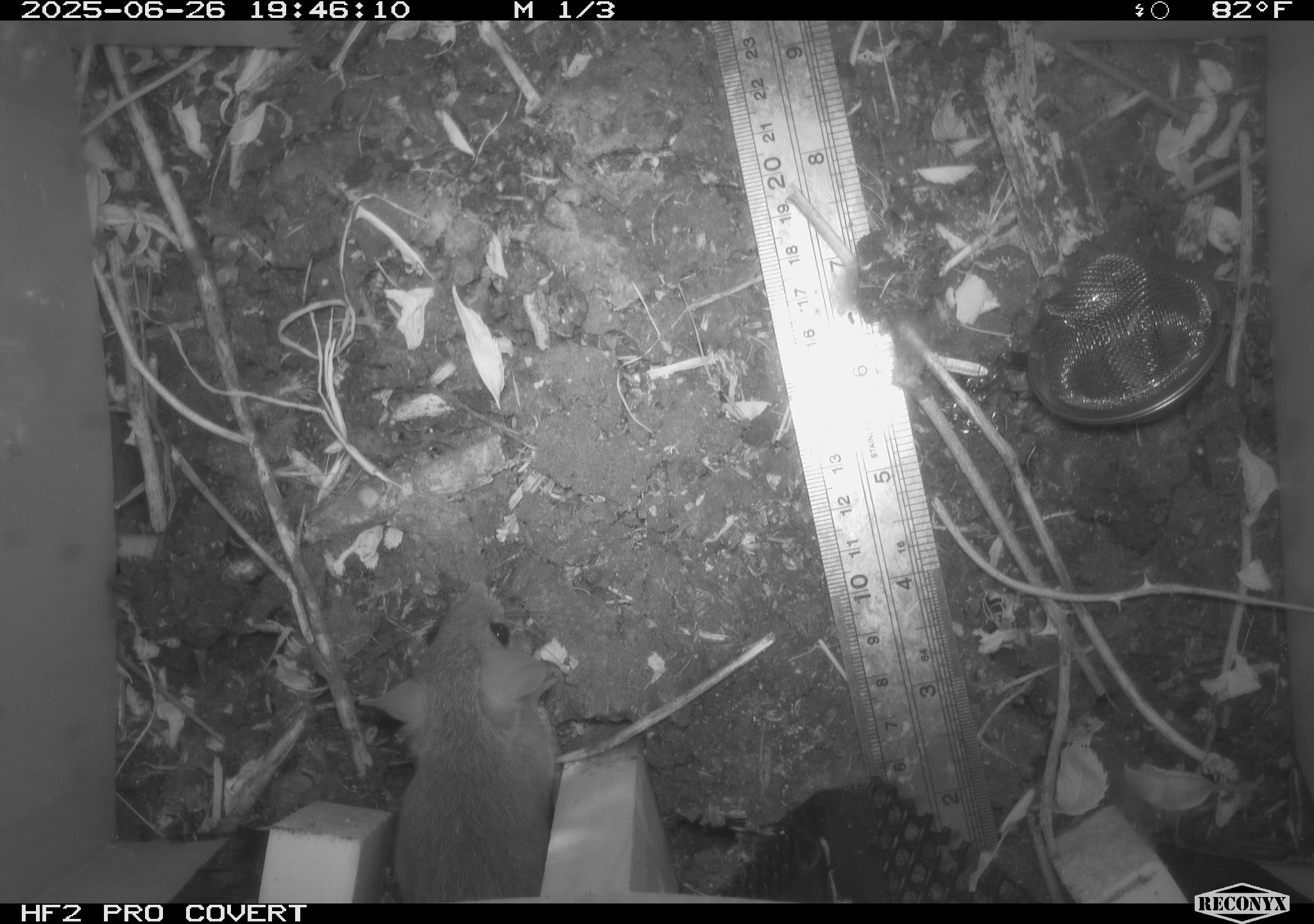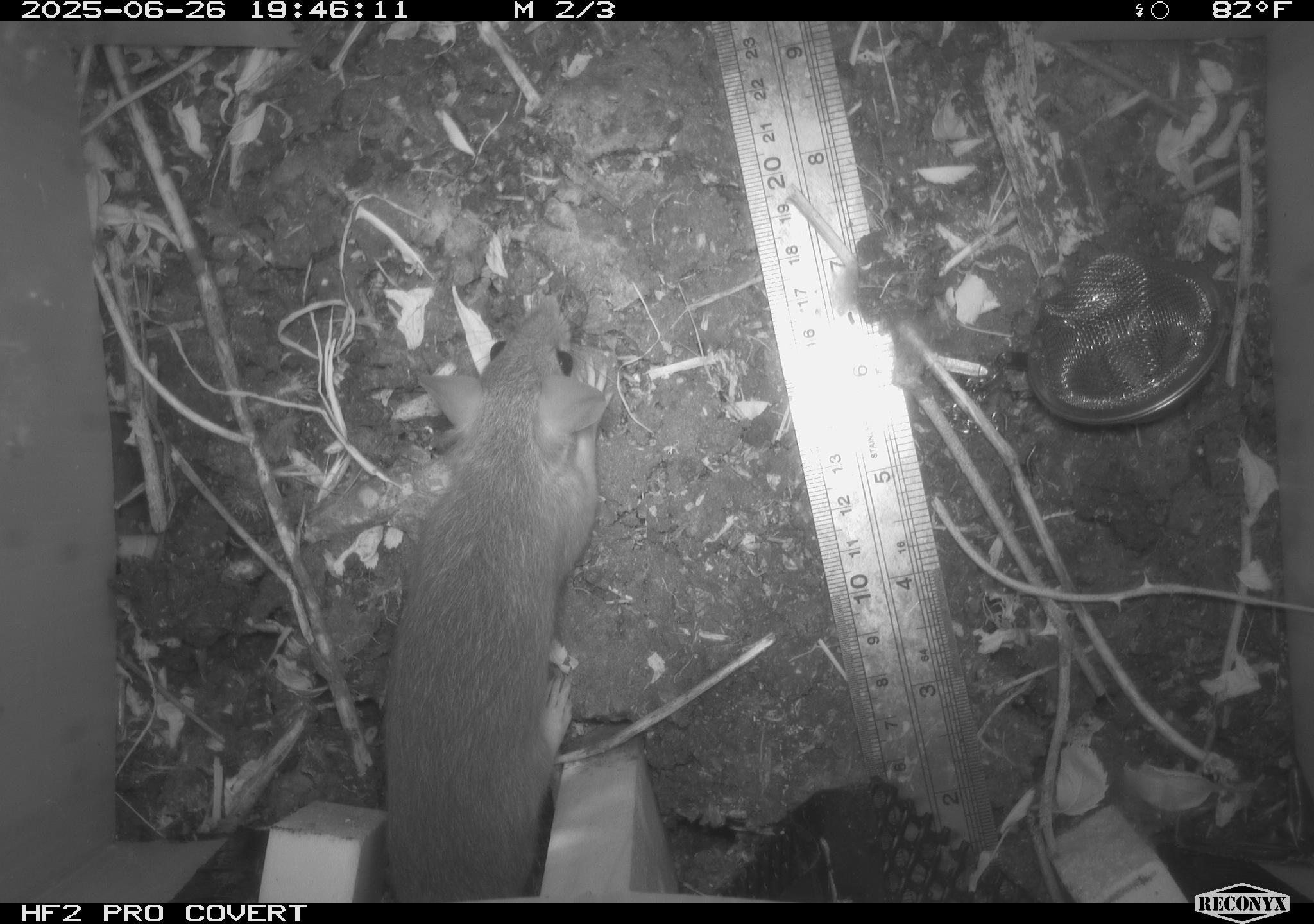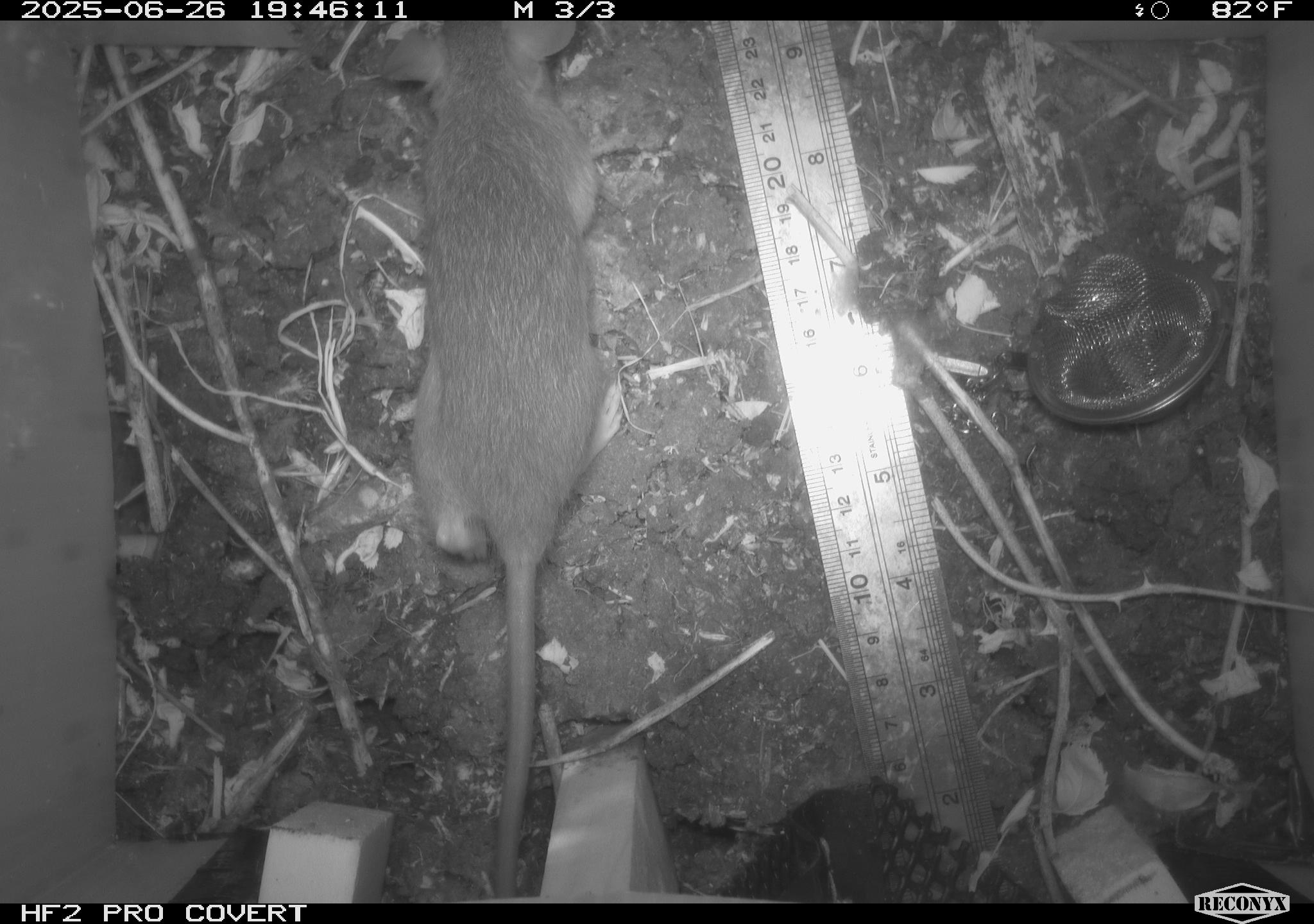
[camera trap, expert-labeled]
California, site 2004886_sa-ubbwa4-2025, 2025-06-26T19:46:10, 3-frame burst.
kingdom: Animalia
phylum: Chordata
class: Mammalia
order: Rodentia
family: Muridae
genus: Rattus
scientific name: Rattus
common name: rat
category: rattus species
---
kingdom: Animalia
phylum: Chordata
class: Mammalia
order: Rodentia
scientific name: Rodentia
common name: rodent